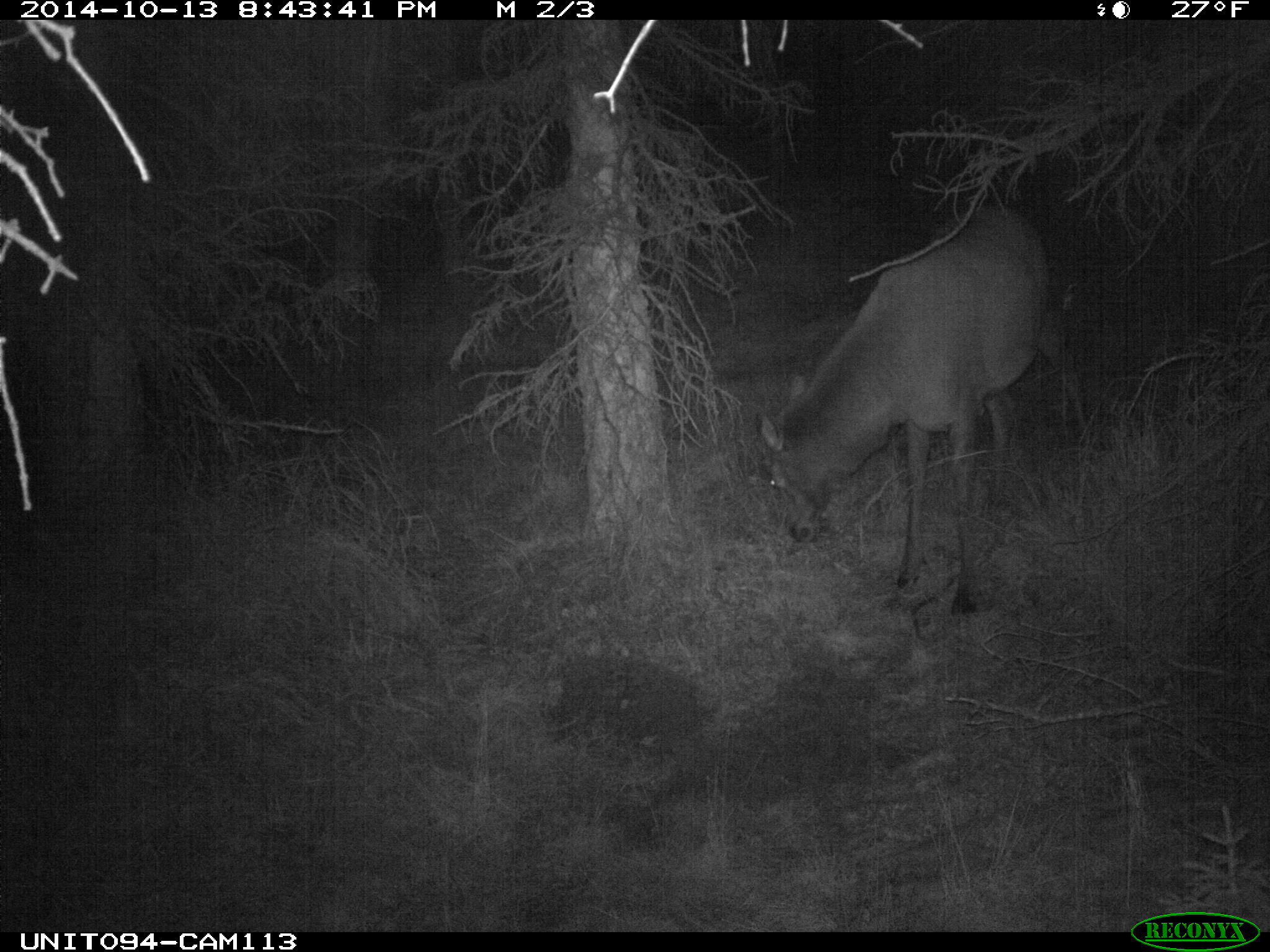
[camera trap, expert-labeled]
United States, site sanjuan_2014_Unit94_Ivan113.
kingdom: Animalia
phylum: Chordata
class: Mammalia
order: Artiodactyla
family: Cervidae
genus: Cervus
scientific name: Cervus elaphus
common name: red deer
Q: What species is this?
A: Cervus elaphus (red deer).